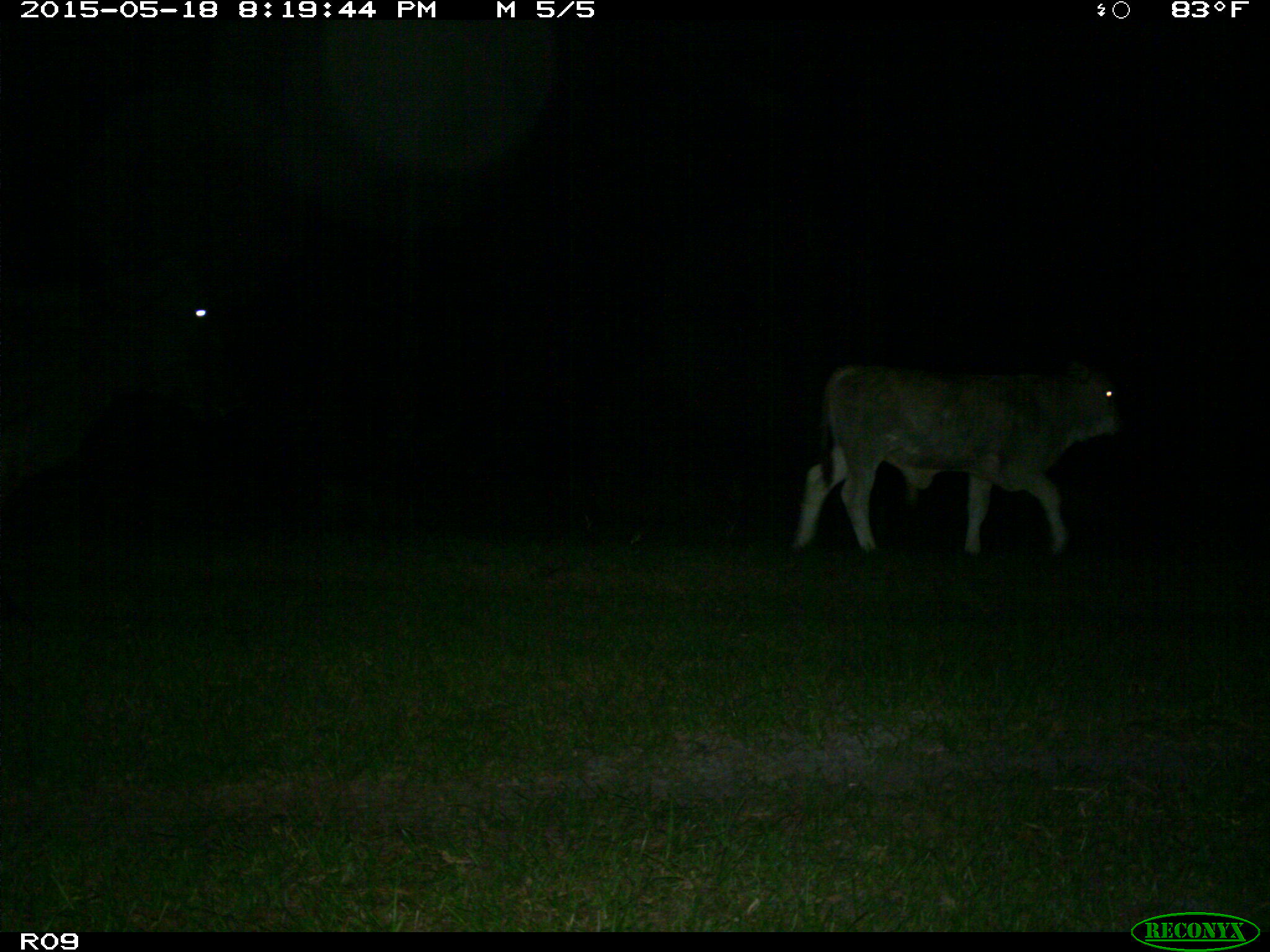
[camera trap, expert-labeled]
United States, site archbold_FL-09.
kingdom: Animalia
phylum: Chordata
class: Mammalia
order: Artiodactyla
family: Bovidae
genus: Bos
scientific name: Bos taurus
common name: domestic cow